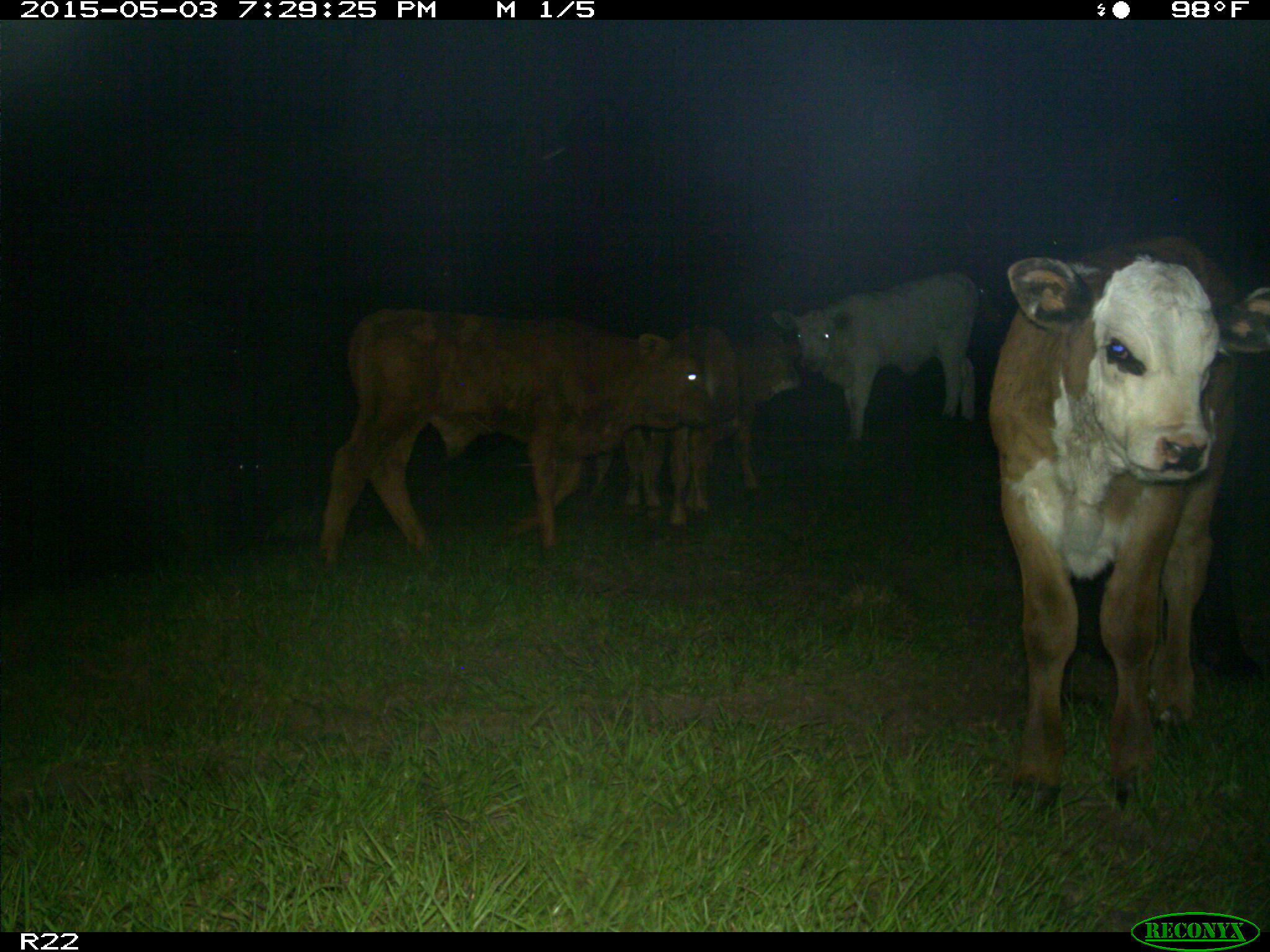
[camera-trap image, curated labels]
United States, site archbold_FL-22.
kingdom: Animalia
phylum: Chordata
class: Mammalia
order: Artiodactyla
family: Bovidae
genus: Bos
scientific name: Bos taurus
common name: domestic cow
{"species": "Bos taurus (domestic cow)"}